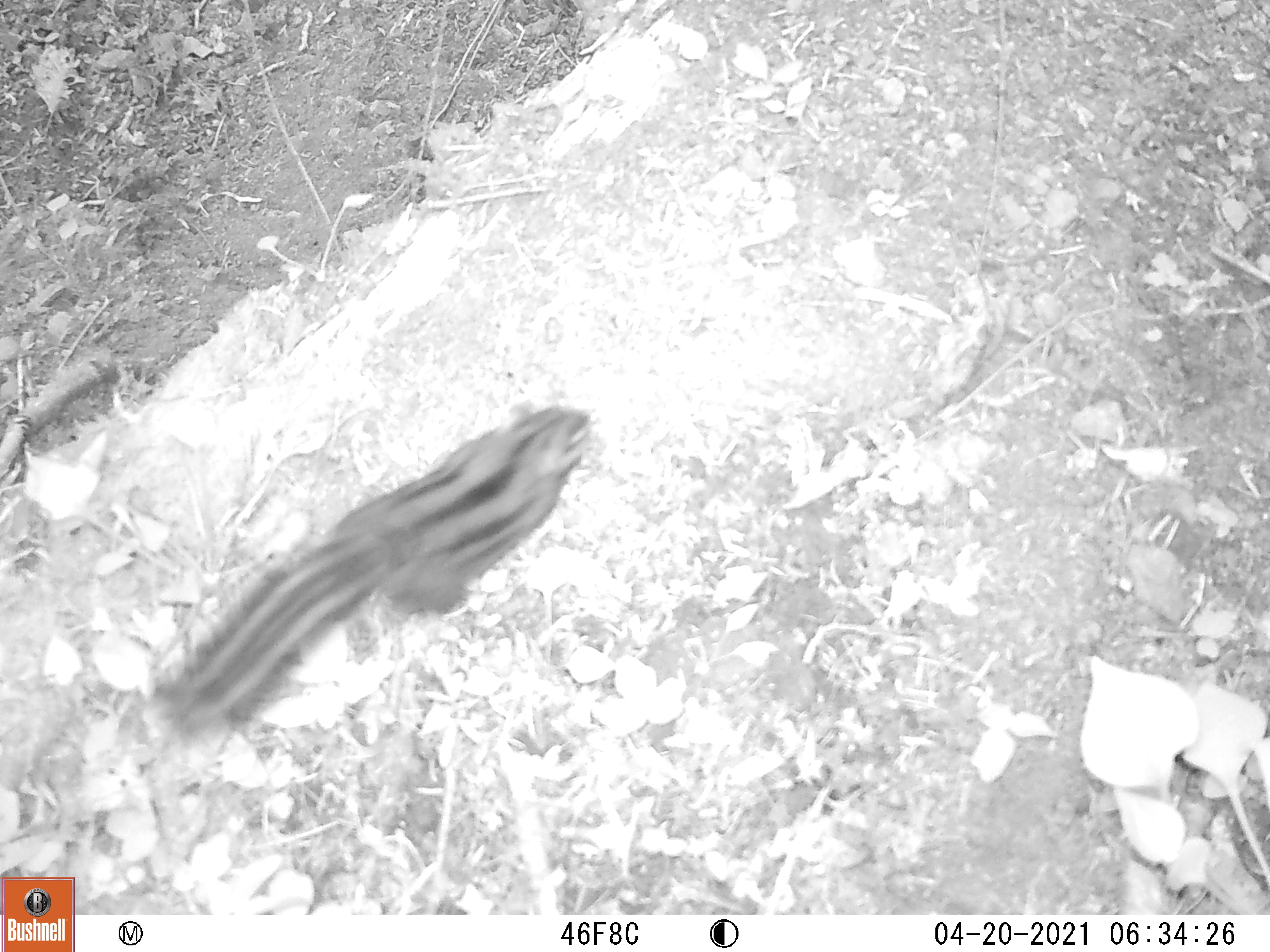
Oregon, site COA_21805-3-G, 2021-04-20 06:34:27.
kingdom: Animalia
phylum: Chordata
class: Mammalia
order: Rodentia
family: Sciuridae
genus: Neotamias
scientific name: Neotamias townsendii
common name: townsend's chipmunk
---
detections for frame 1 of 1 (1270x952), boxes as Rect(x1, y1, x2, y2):
townsend's chipmunk: Rect(149, 402, 595, 752)